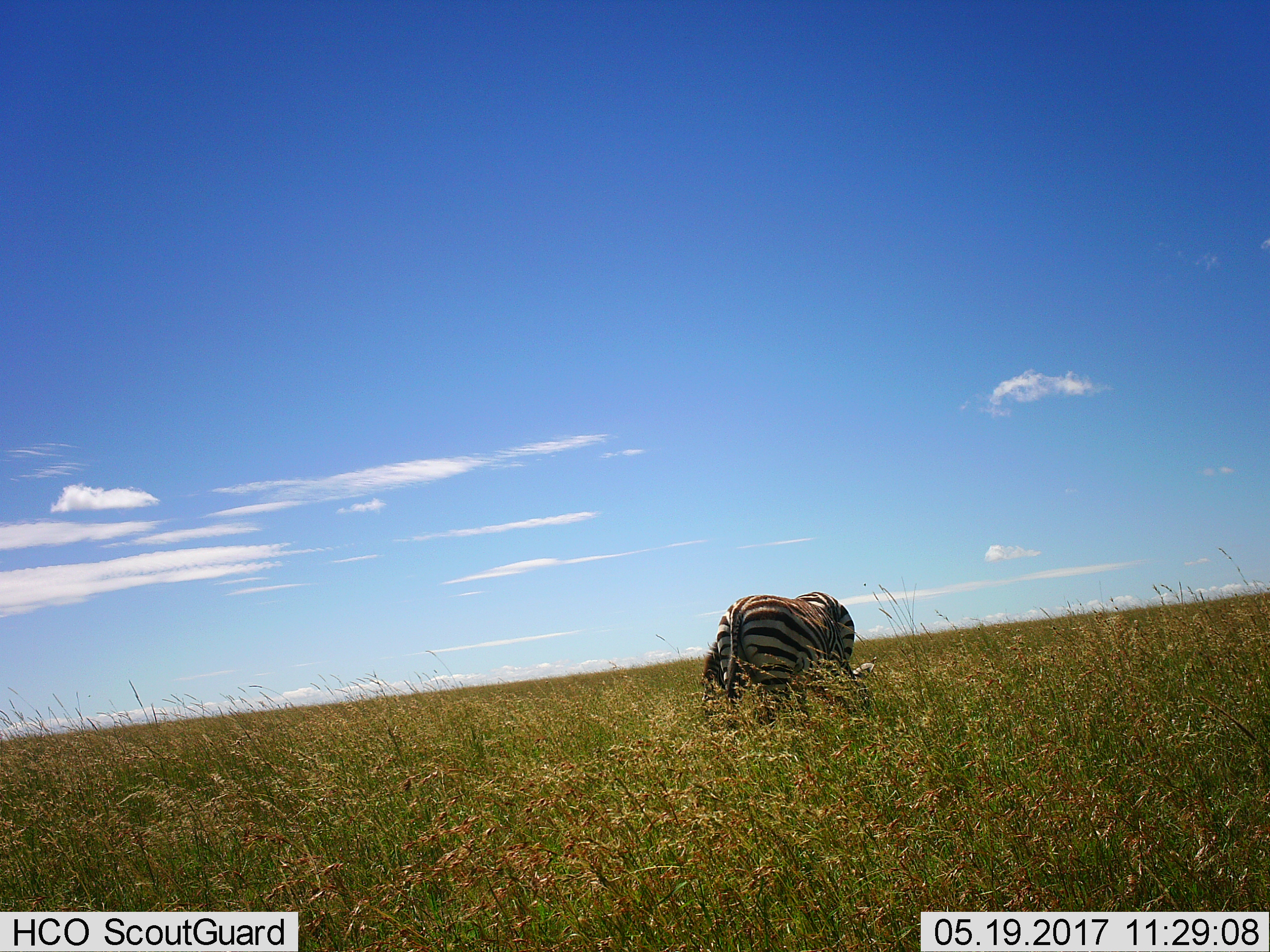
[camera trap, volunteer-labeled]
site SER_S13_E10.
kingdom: Animalia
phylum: Chordata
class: Mammalia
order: Perissodactyla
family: Equidae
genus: Equus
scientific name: Equus quagga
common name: plains zebra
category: zebraplains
Zebraplains (plains zebra) (Equus quagga), count 1. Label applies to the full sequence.